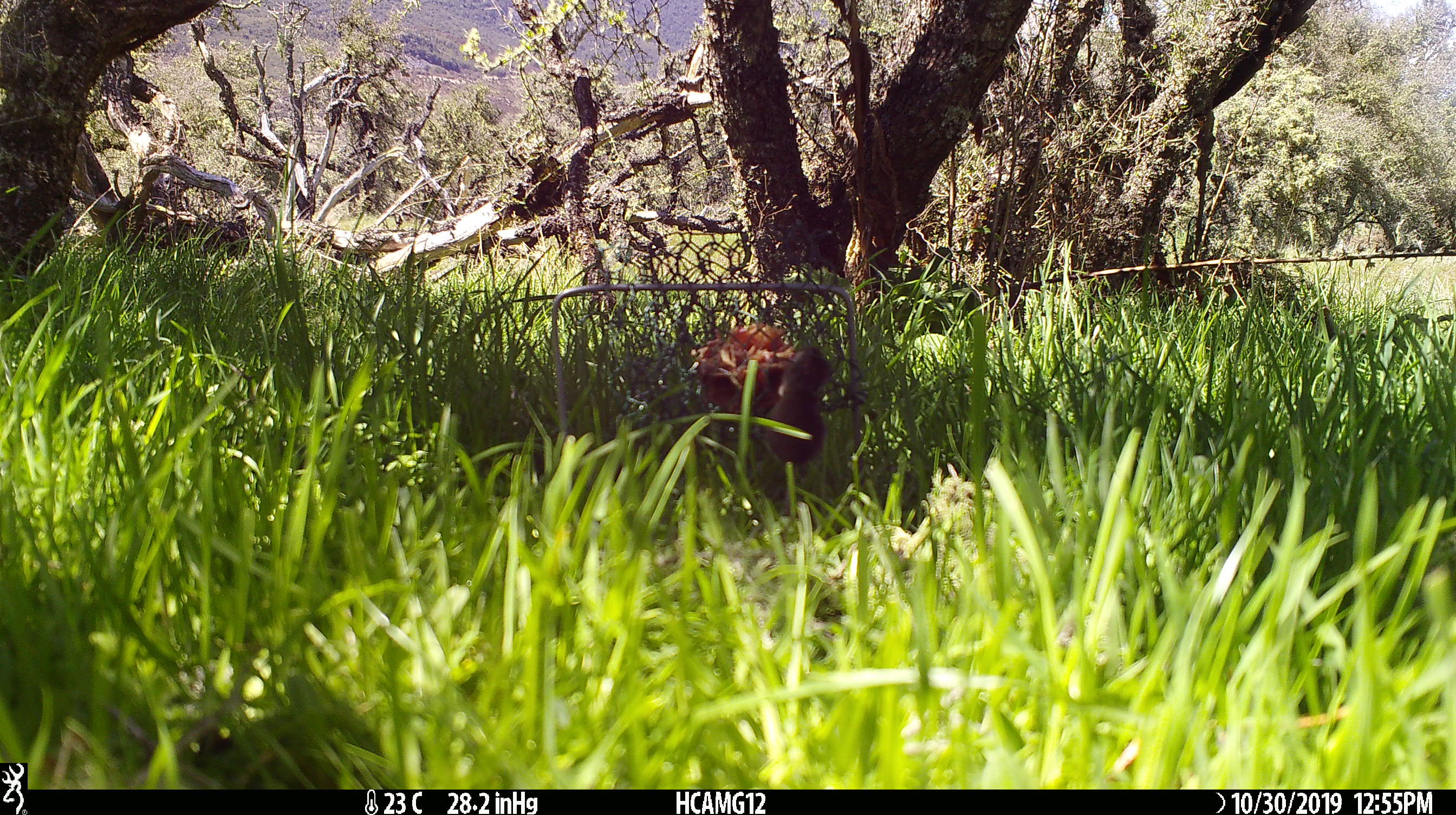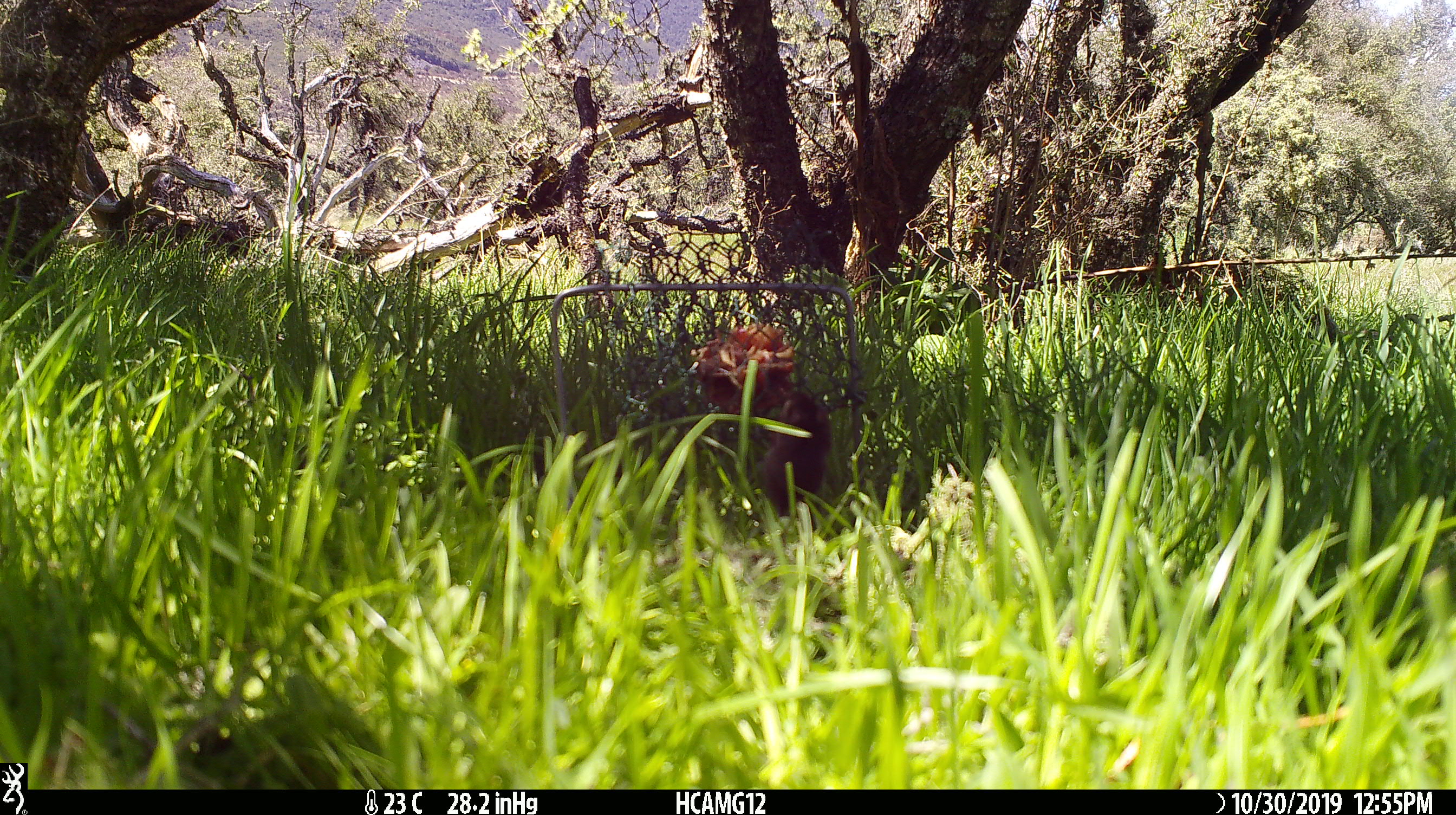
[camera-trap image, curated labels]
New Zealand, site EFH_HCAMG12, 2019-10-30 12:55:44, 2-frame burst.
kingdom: Animalia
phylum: Chordata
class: Mammalia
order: Rodentia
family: Muridae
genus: Mus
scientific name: Mus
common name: mouse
Mouse (Mus).